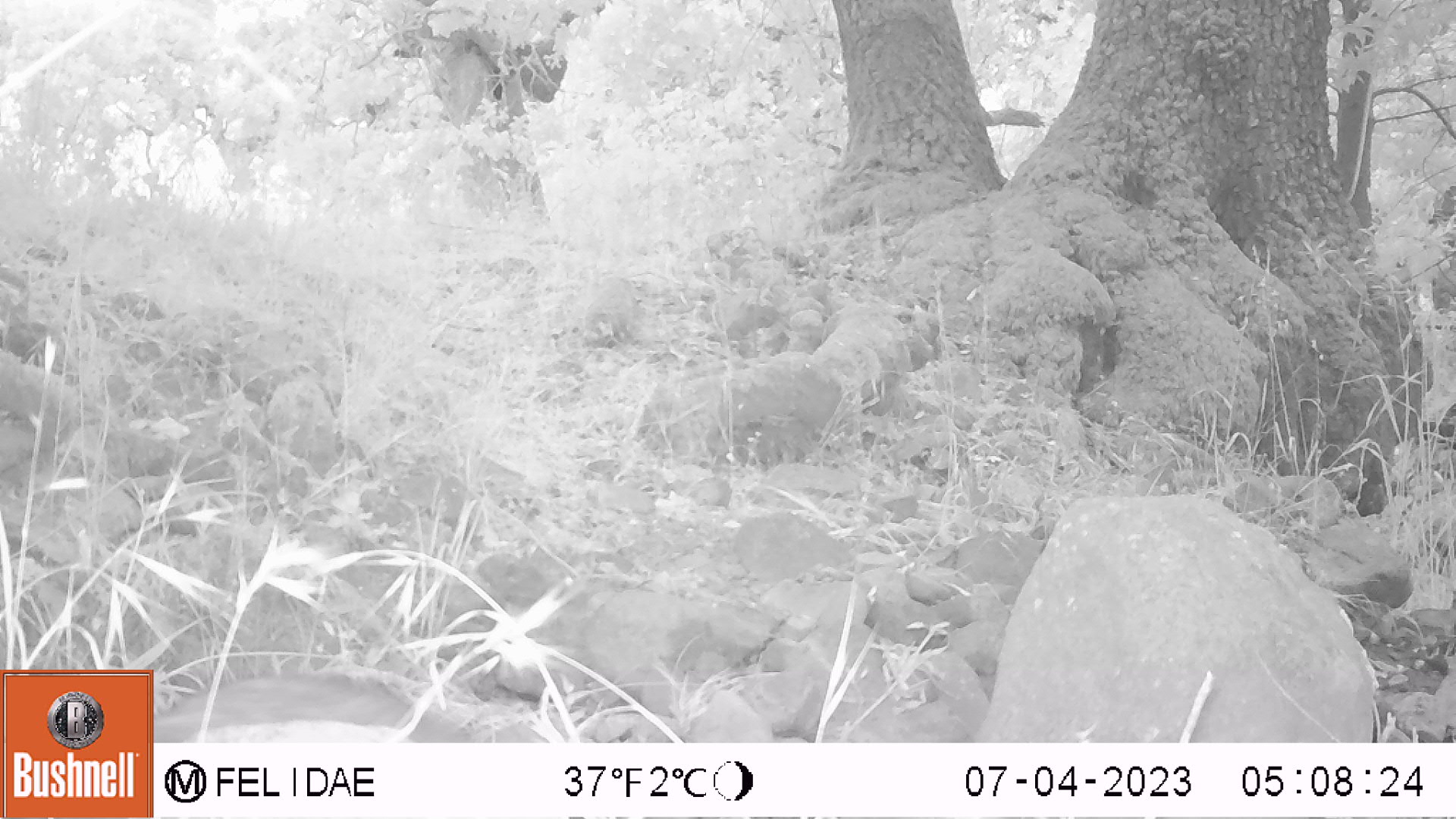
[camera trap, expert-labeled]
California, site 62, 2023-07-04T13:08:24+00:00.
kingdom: Animalia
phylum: Chordata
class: Mammalia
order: Carnivora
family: Procyonidae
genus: Procyon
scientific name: Procyon lotor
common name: raccoon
Raccoon (Procyon lotor).